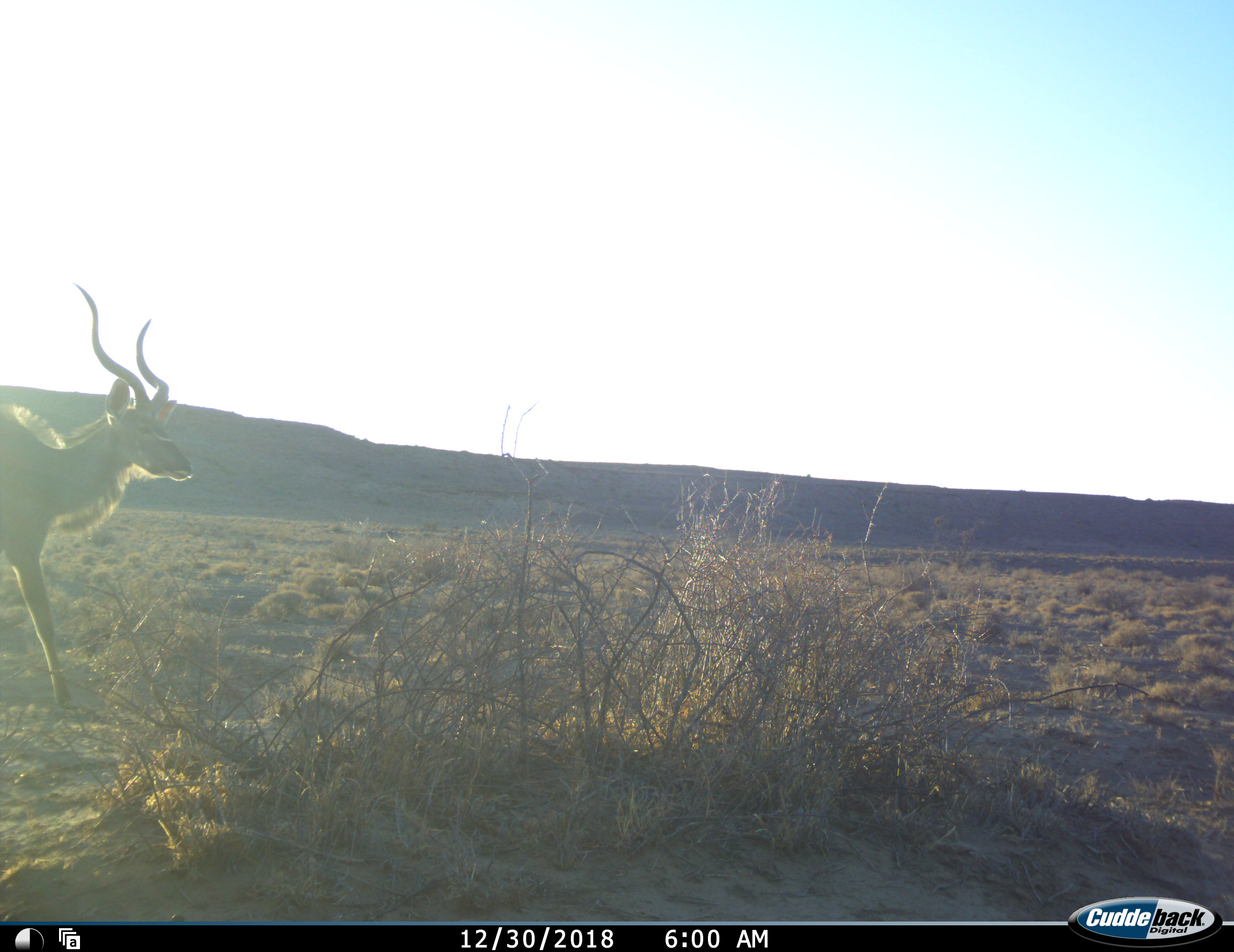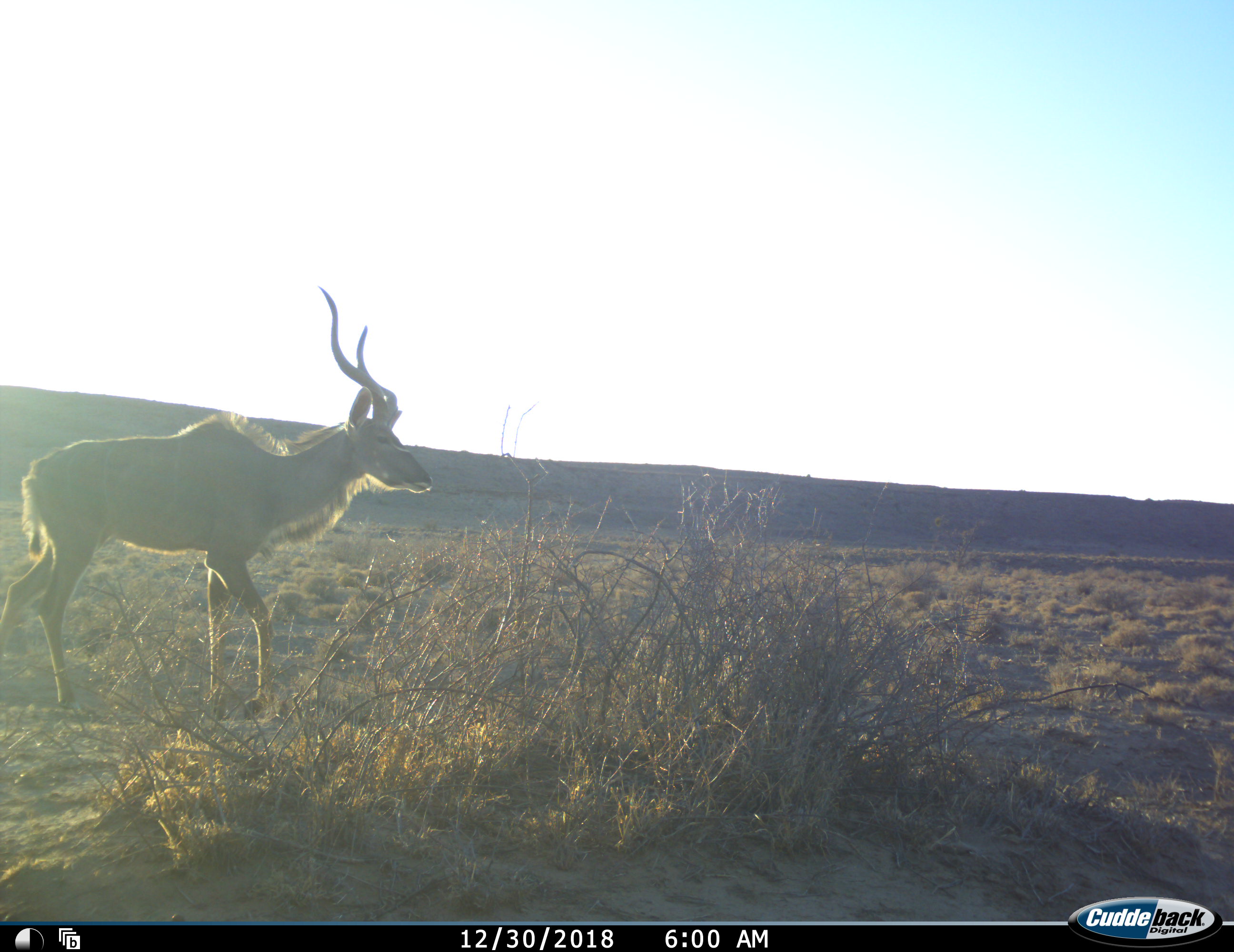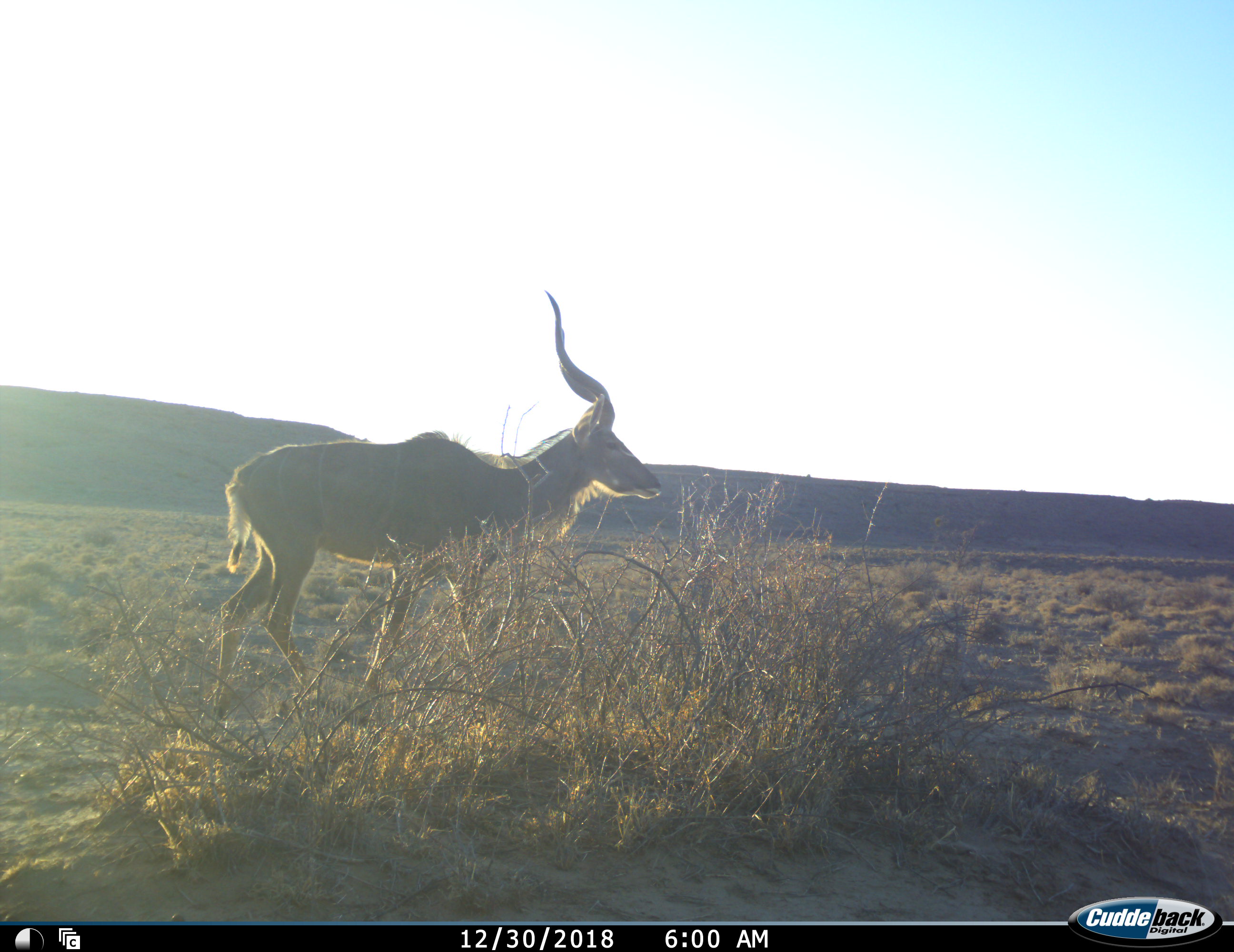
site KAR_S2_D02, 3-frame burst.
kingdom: Animalia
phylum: Chordata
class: Mammalia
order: Artiodactyla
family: Bovidae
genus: Tragelaphus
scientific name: Tragelaphus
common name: kudu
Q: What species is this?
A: Kudu (Tragelaphus).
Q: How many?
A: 1.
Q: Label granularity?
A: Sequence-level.